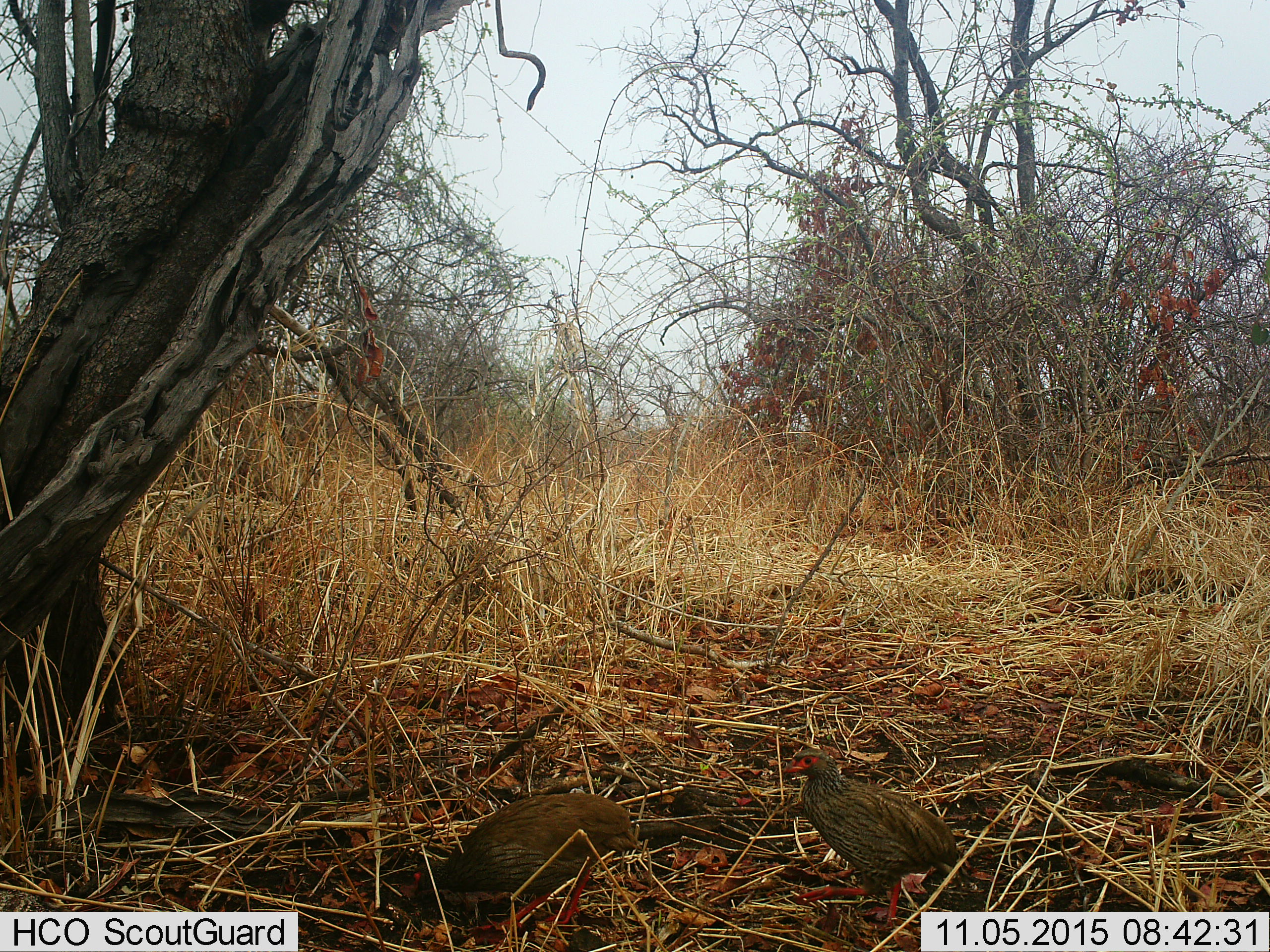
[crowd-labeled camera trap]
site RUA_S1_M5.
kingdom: Animalia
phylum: Chordata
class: Aves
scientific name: Aves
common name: bird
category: birdother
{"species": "birdother (bird) (Aves)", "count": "2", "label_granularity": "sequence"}